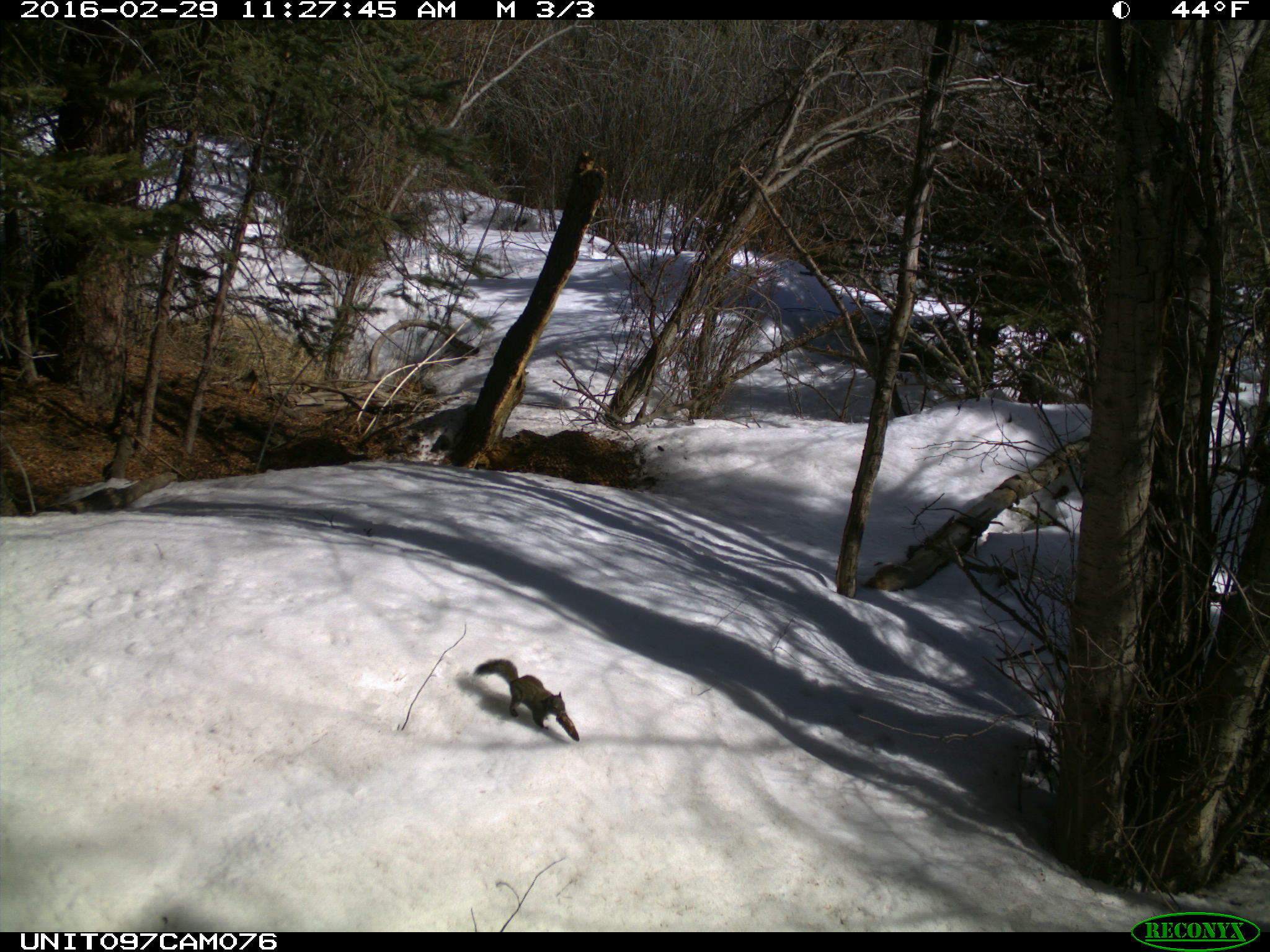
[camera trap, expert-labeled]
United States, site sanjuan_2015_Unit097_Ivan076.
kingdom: Animalia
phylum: Chordata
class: Mammalia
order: Rodentia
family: Sciuridae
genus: Tamiasciurus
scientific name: Tamiasciurus hudsonicus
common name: american red squirrel